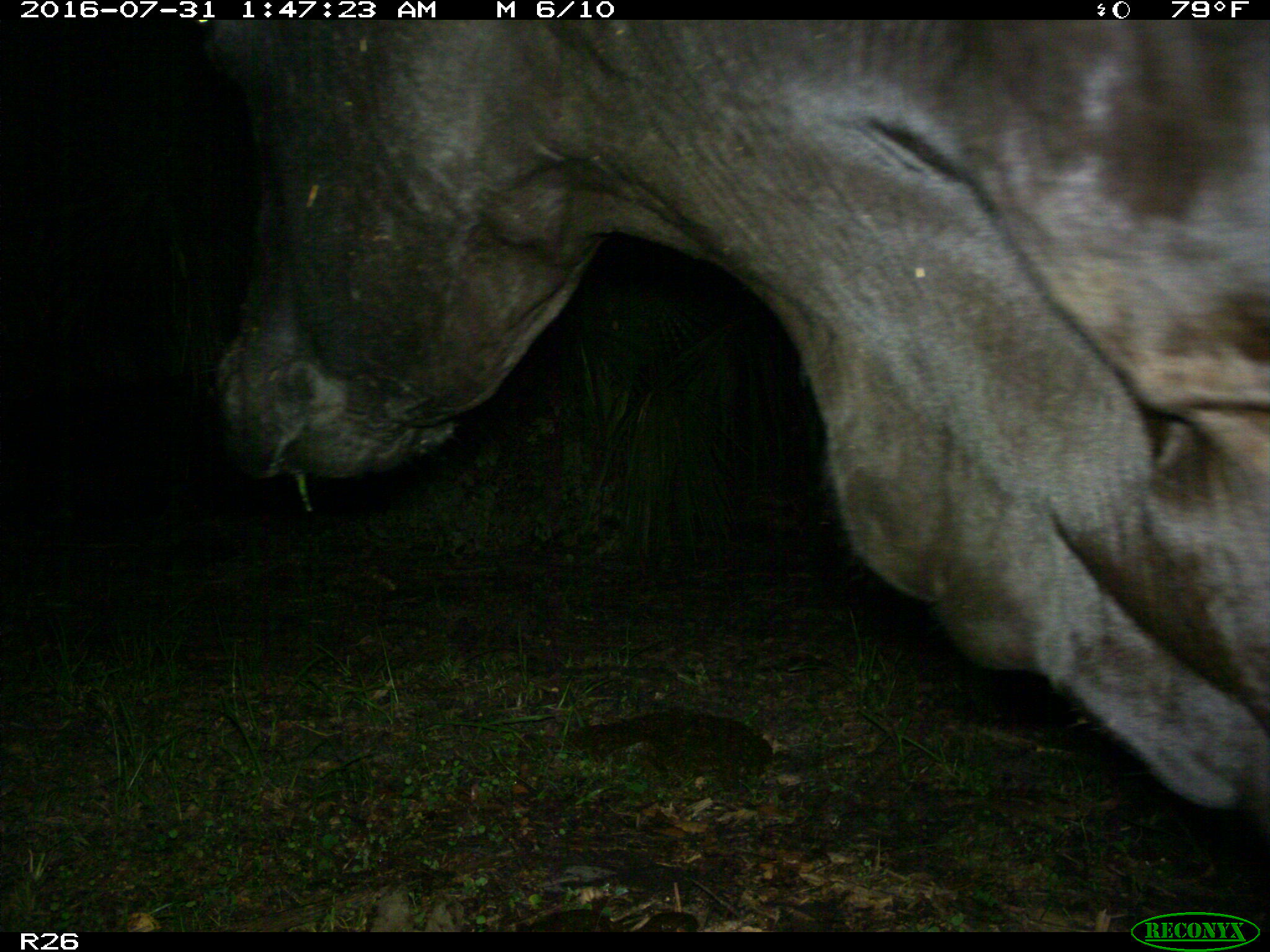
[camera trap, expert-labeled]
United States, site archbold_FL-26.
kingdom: Animalia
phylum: Chordata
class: Mammalia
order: Artiodactyla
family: Bovidae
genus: Bos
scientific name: Bos taurus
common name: domestic cow